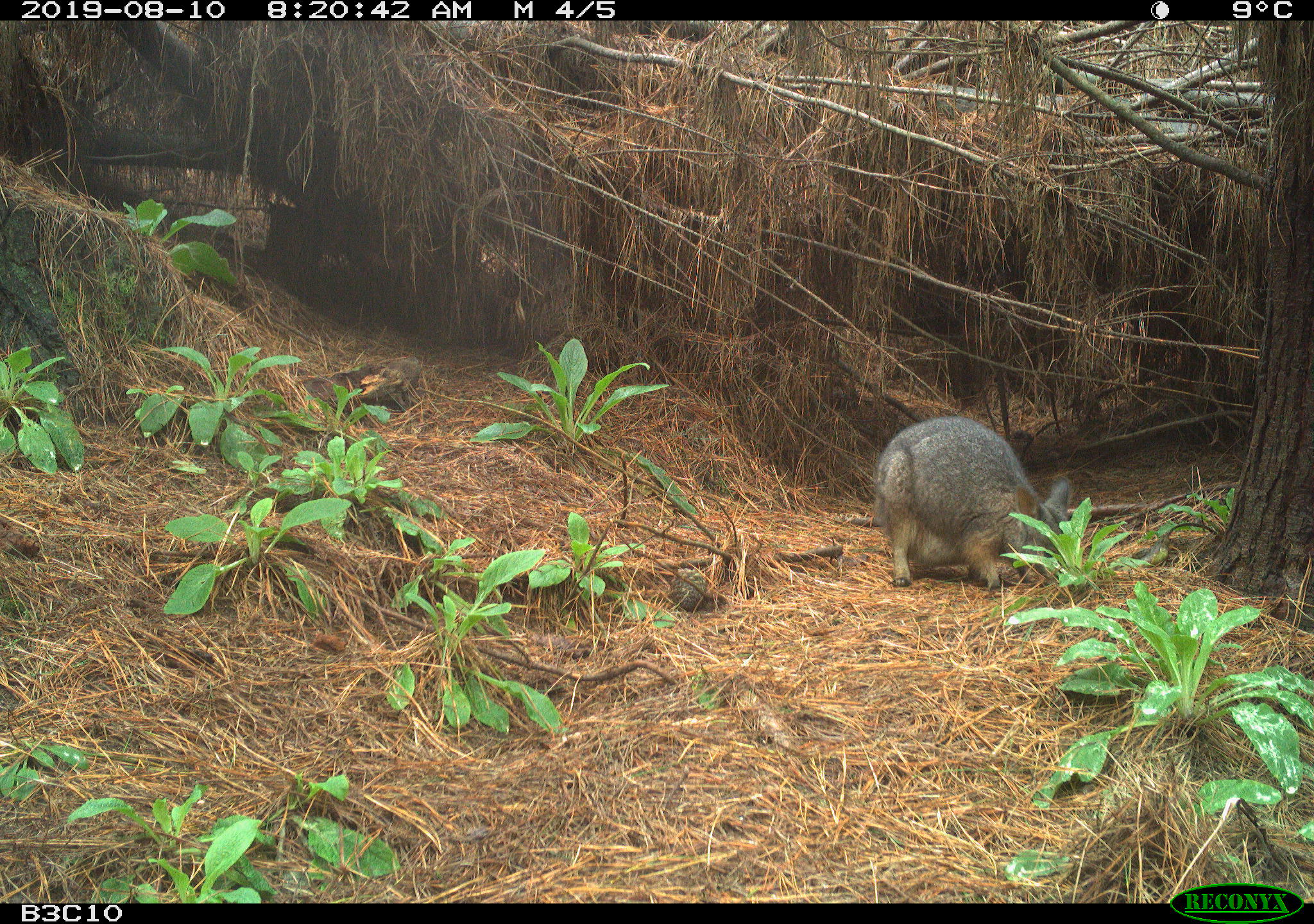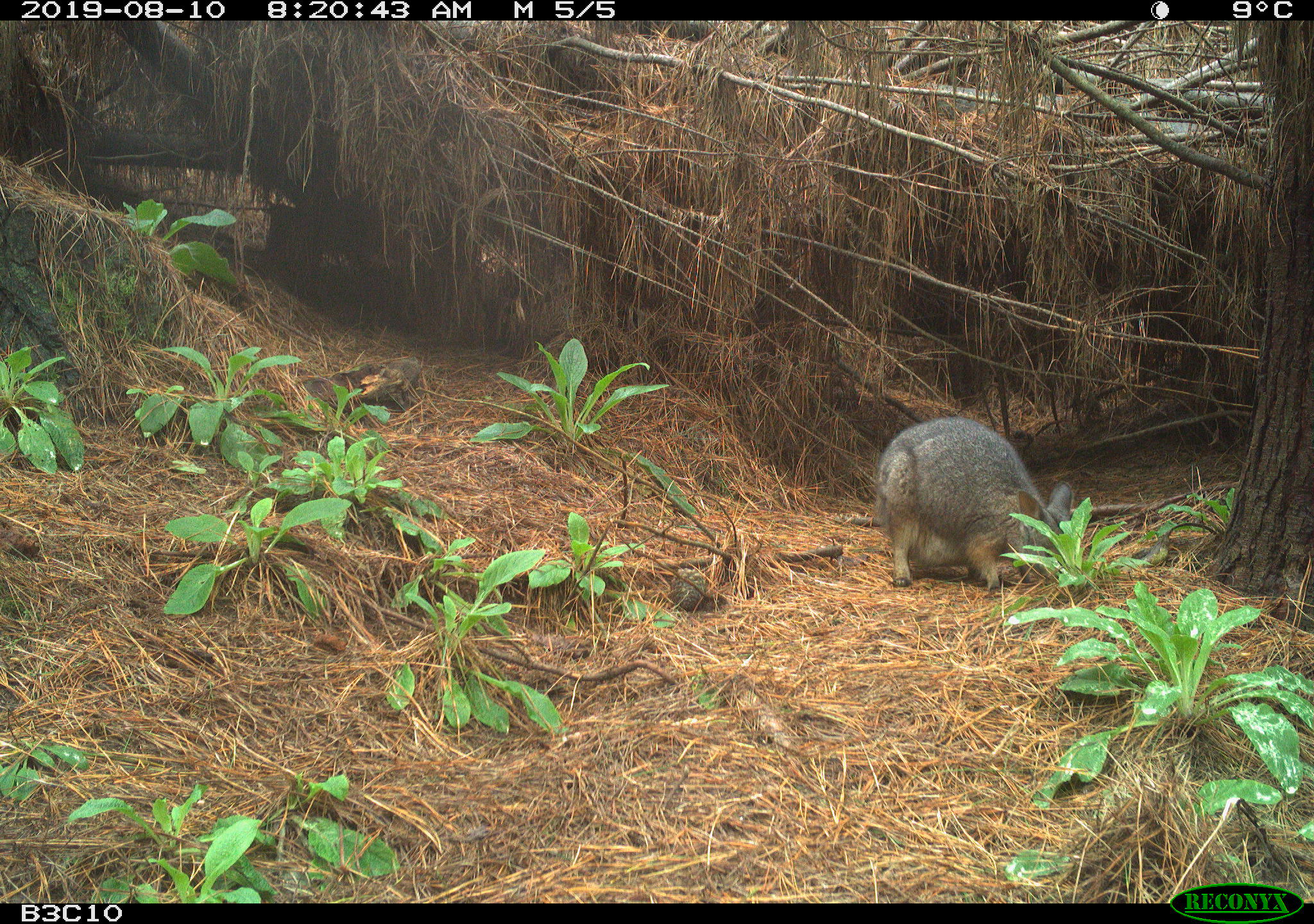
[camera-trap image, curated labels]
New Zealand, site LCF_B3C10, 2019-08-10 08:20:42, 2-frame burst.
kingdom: Animalia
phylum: Chordata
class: Mammalia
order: Diprotodontia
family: Macropodidae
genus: Notamacropus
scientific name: Notamacropus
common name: wallaby